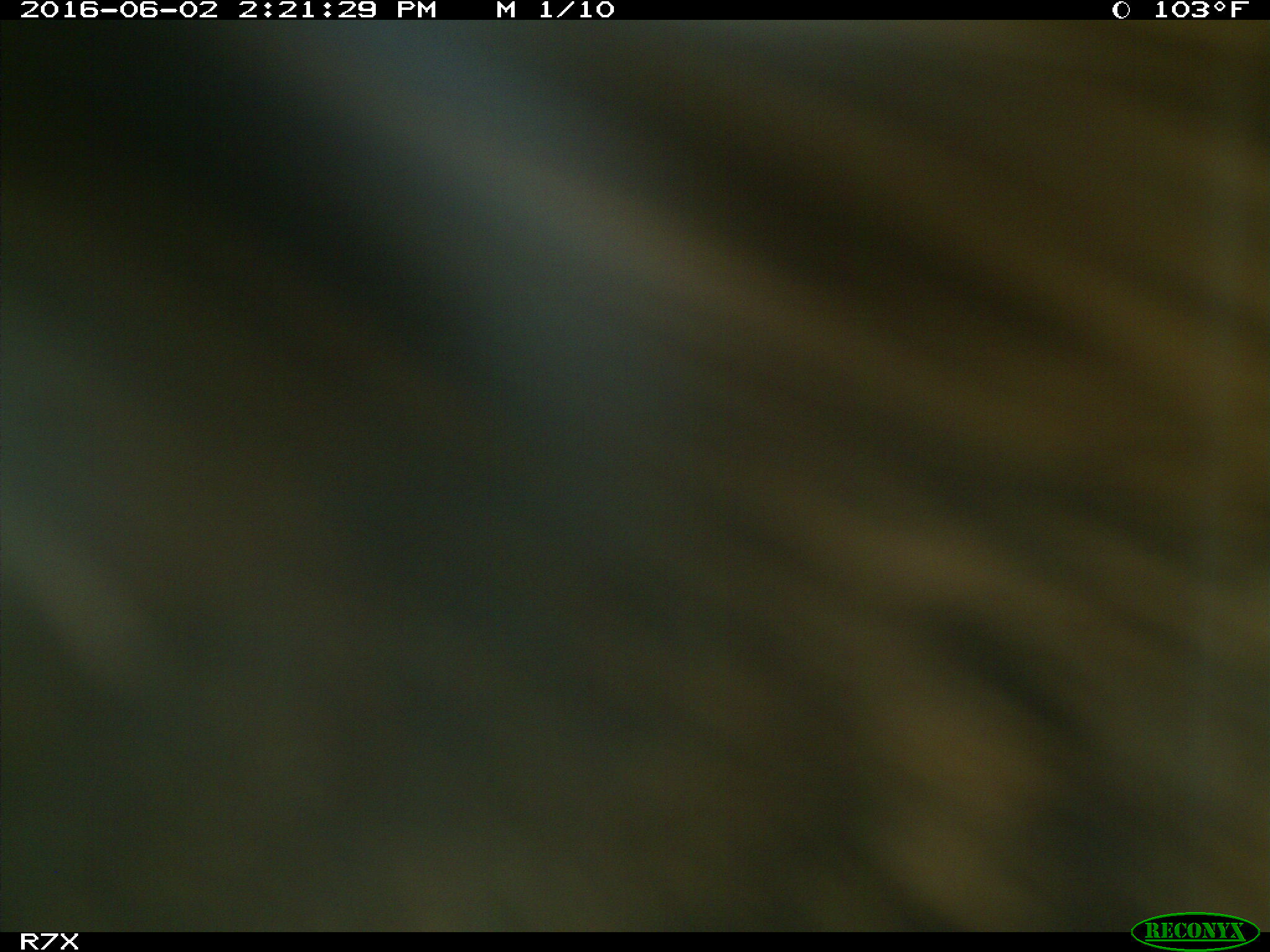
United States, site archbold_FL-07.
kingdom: Animalia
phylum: Chordata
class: Mammalia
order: Artiodactyla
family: Bovidae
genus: Bos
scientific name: Bos taurus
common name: domestic cow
Bos taurus (domestic cow).